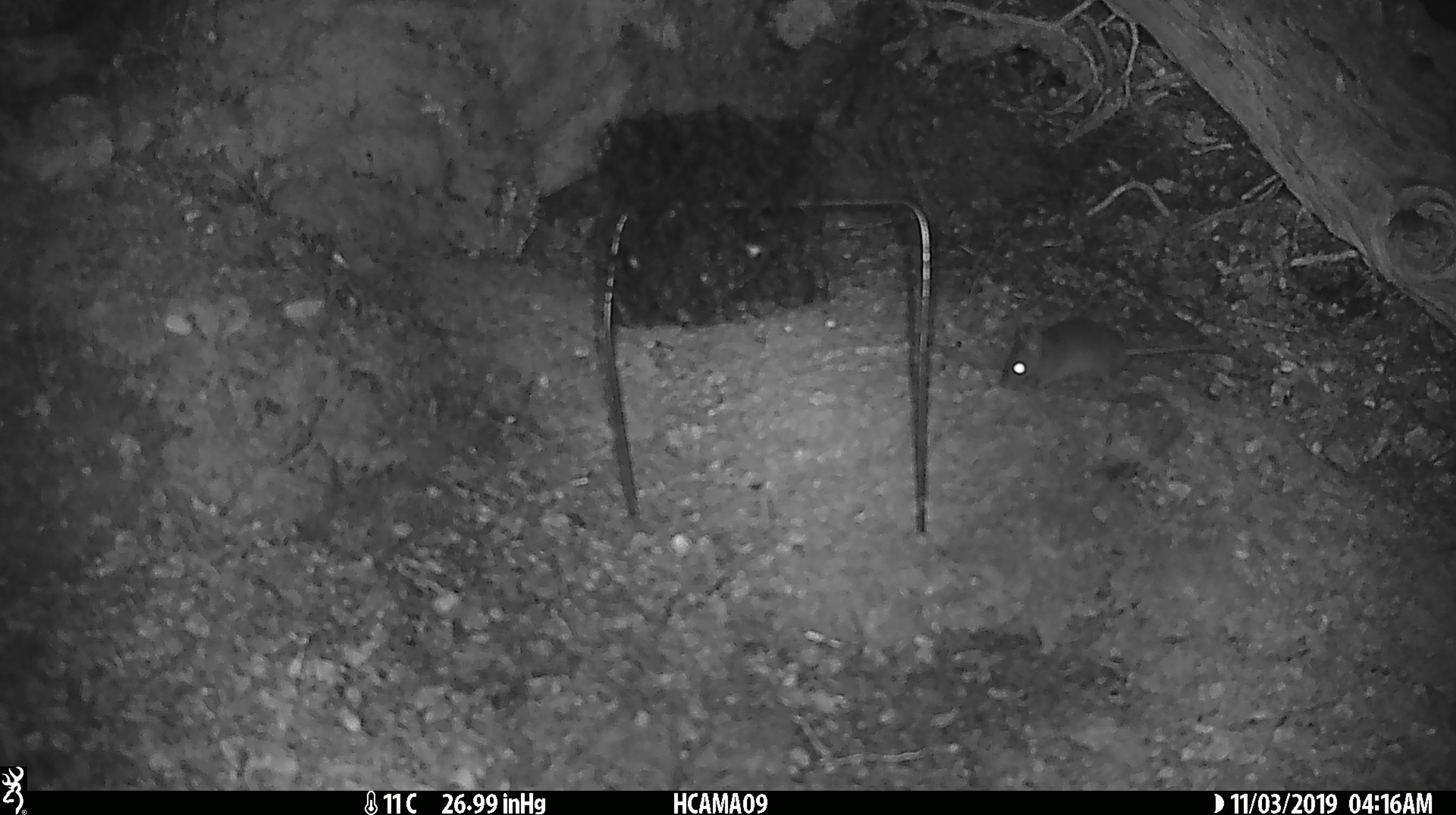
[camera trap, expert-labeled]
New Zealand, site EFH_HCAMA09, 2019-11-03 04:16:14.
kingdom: Animalia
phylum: Chordata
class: Mammalia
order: Rodentia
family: Muridae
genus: Mus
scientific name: Mus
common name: mouse